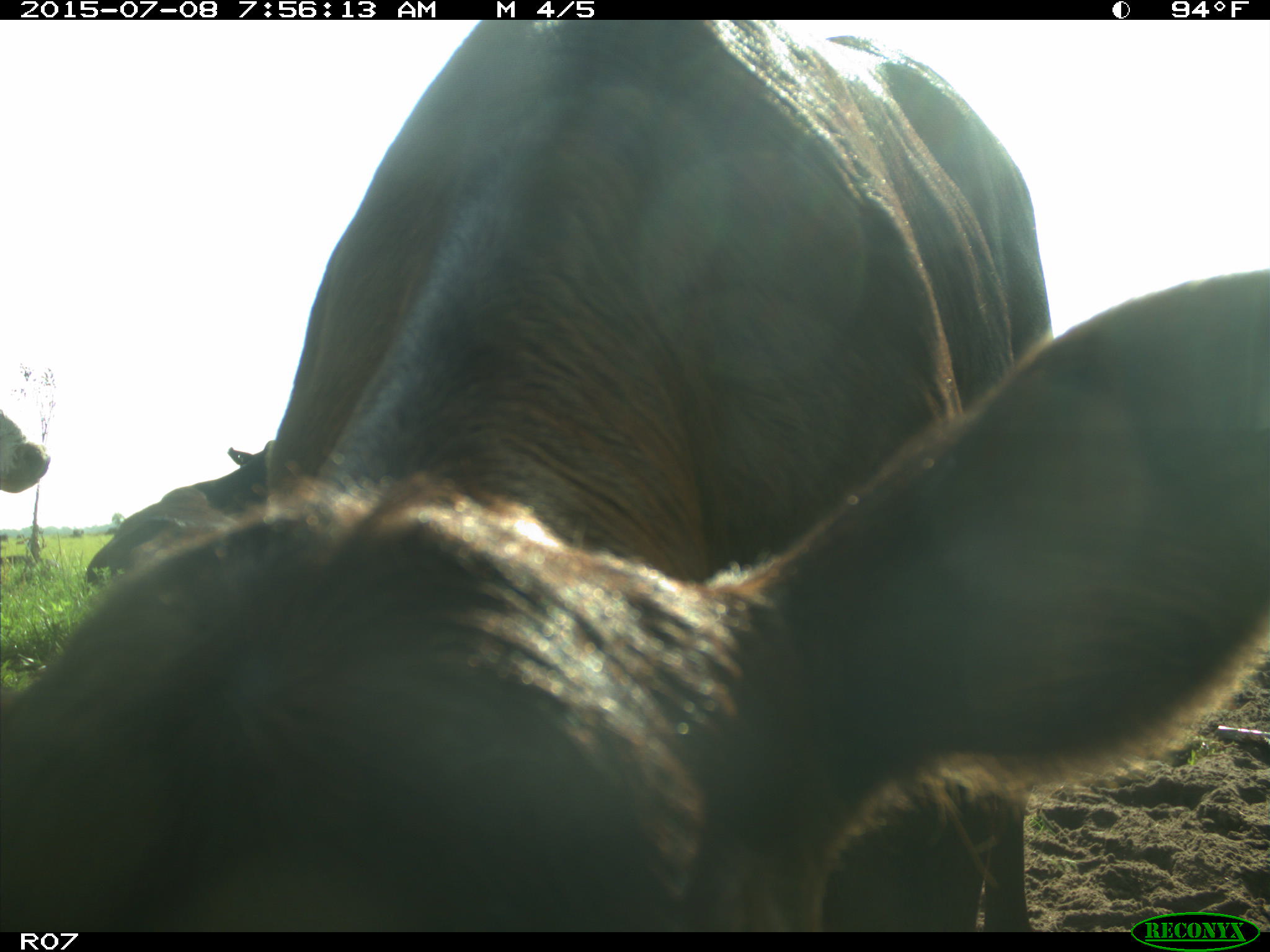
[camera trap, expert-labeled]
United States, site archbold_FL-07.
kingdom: Animalia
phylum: Chordata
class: Mammalia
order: Artiodactyla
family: Bovidae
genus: Bos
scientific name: Bos taurus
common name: domestic cow